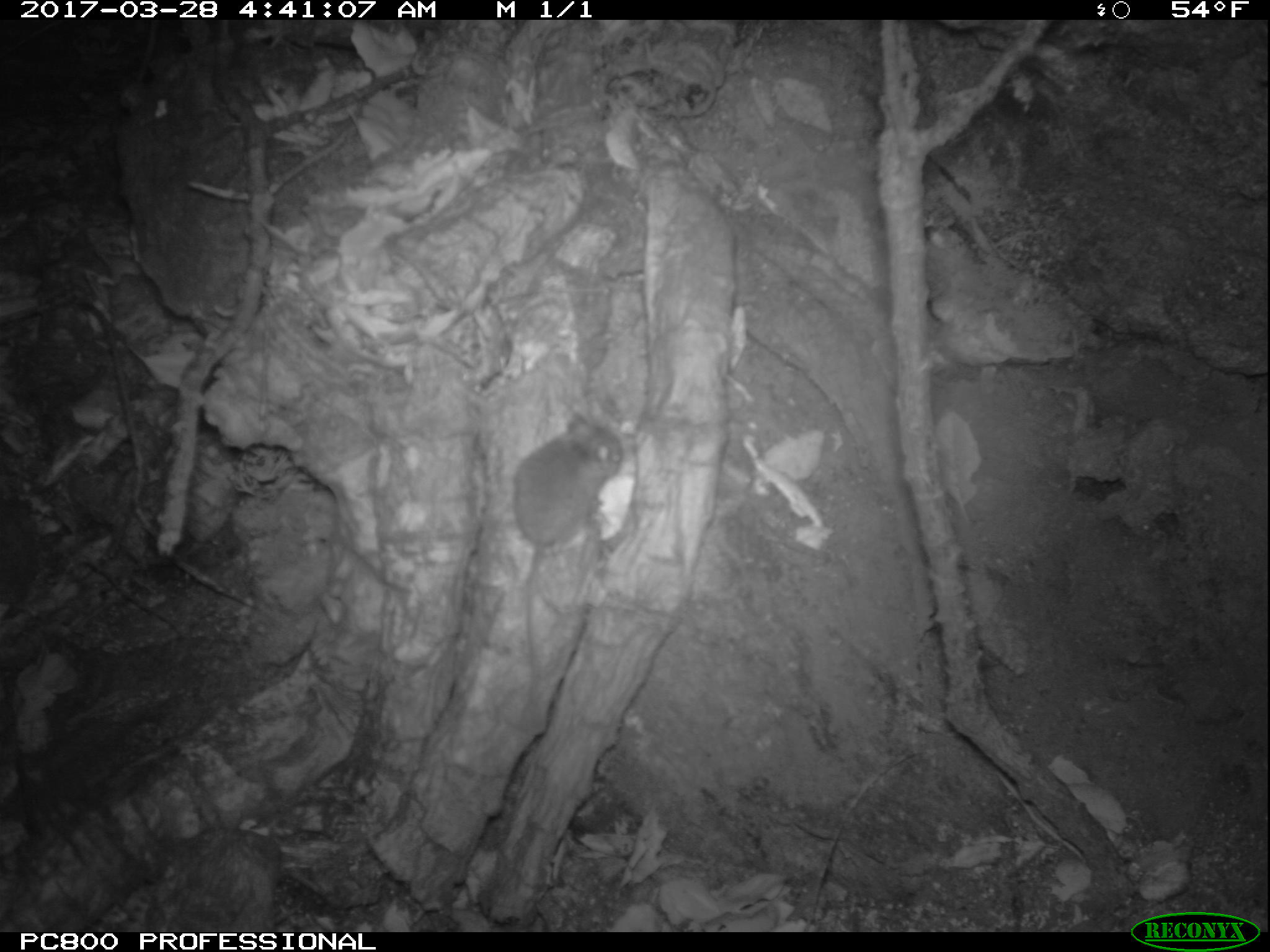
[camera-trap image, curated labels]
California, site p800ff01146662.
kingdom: Animalia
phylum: Chordata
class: Mammalia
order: Rodentia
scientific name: Rodentia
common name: rodent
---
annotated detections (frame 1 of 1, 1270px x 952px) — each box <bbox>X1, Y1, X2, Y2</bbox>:
rodent: <bbox>512, 413, 629, 725</bbox>